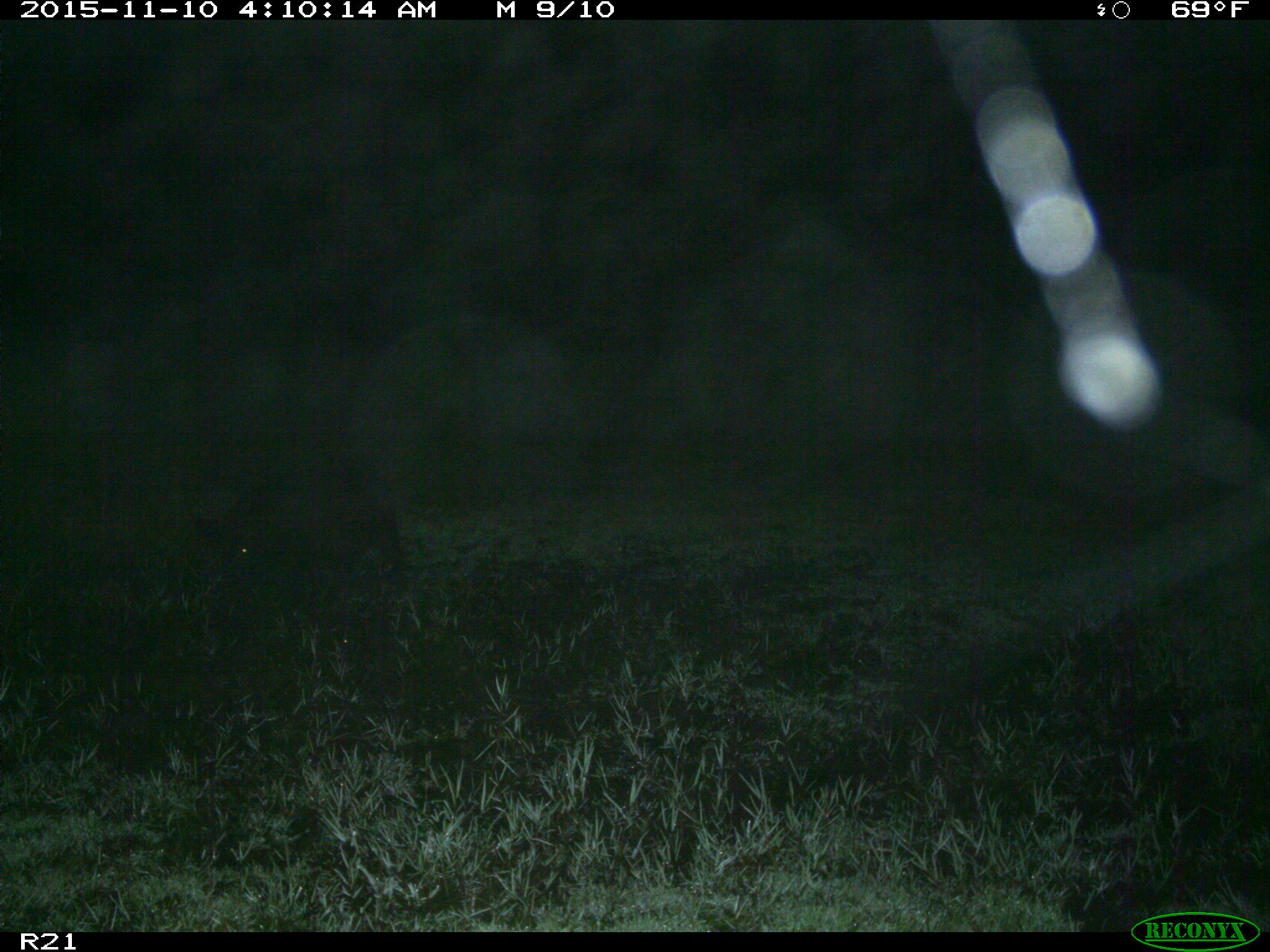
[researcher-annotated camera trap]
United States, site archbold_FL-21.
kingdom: Animalia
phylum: Chordata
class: Mammalia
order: Artiodactyla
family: Suidae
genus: Sus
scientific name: Sus scrofa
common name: wild boar